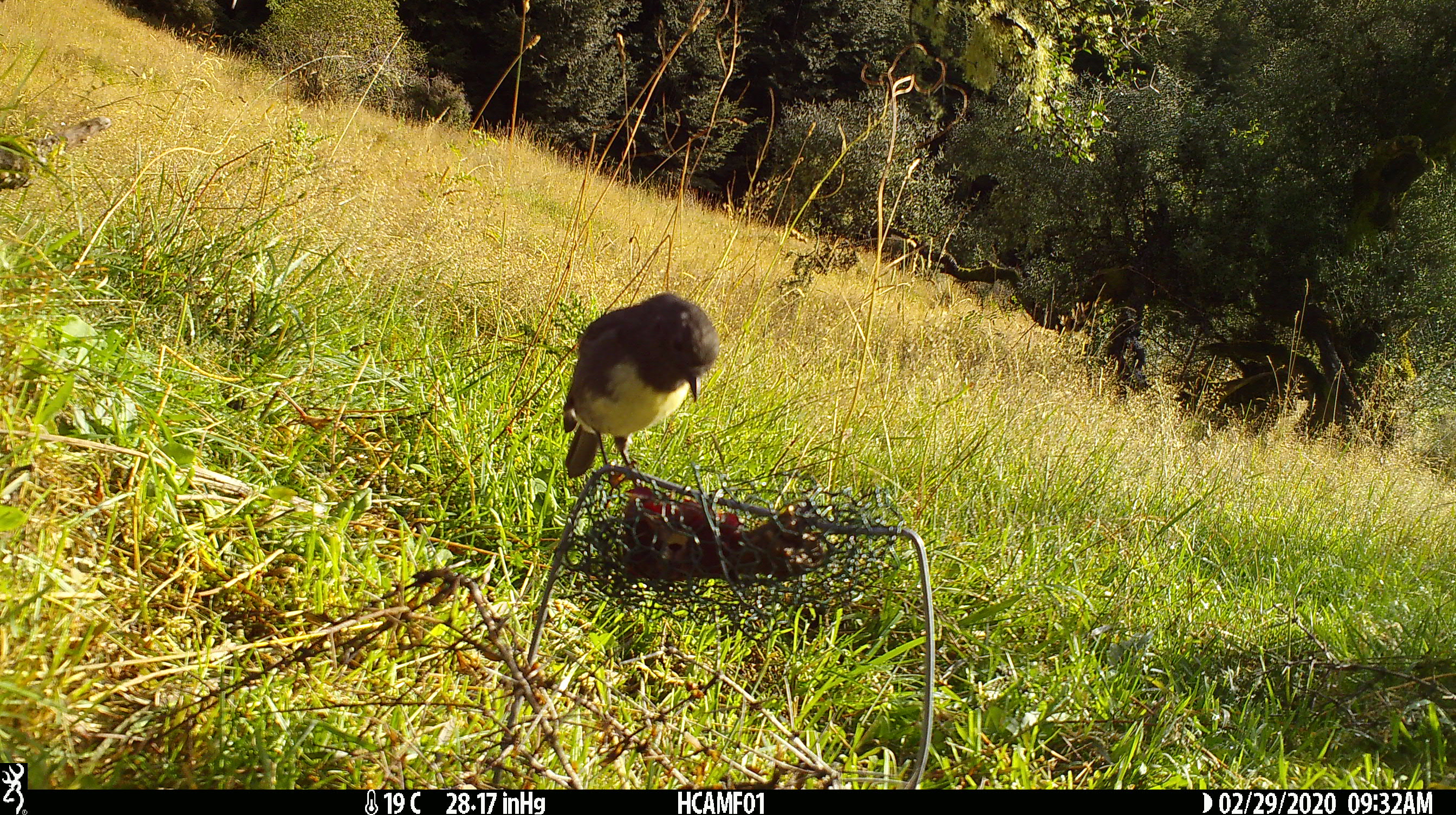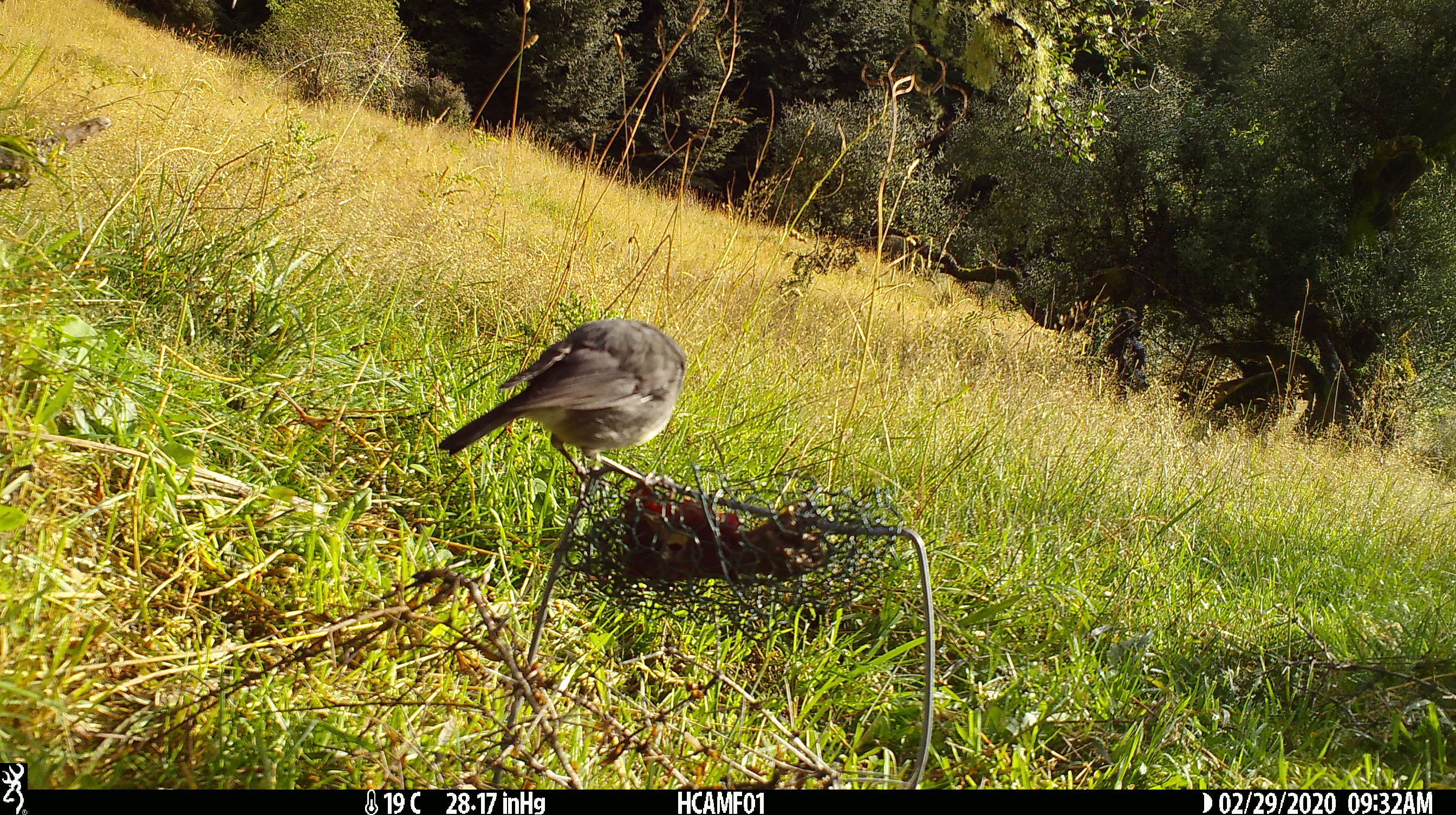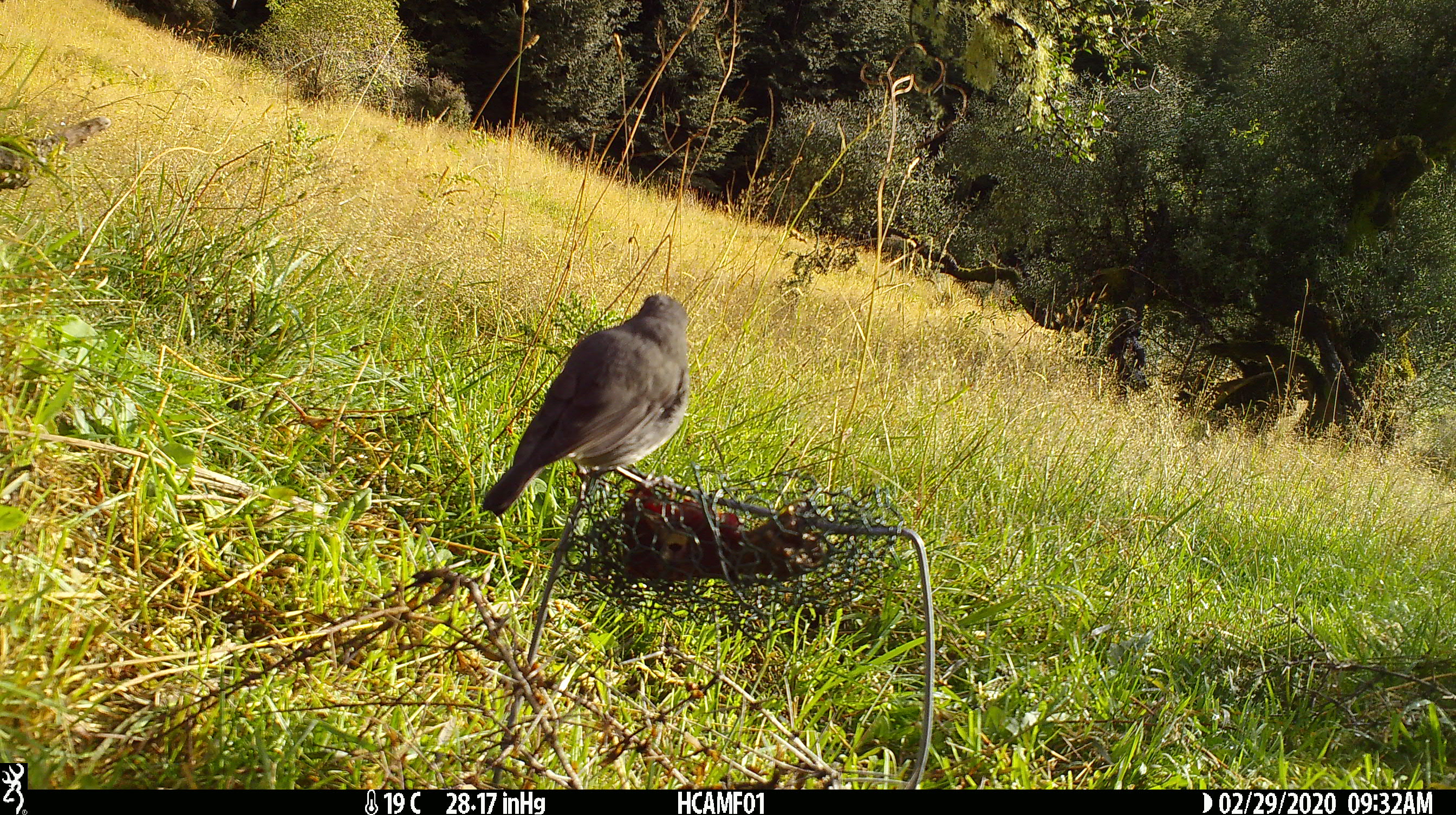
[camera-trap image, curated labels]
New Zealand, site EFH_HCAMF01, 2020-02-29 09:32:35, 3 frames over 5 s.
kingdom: Animalia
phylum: Chordata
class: Aves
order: Passeriformes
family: Petroicidae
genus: Petroica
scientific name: Petroica australis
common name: new zealand robin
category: robin